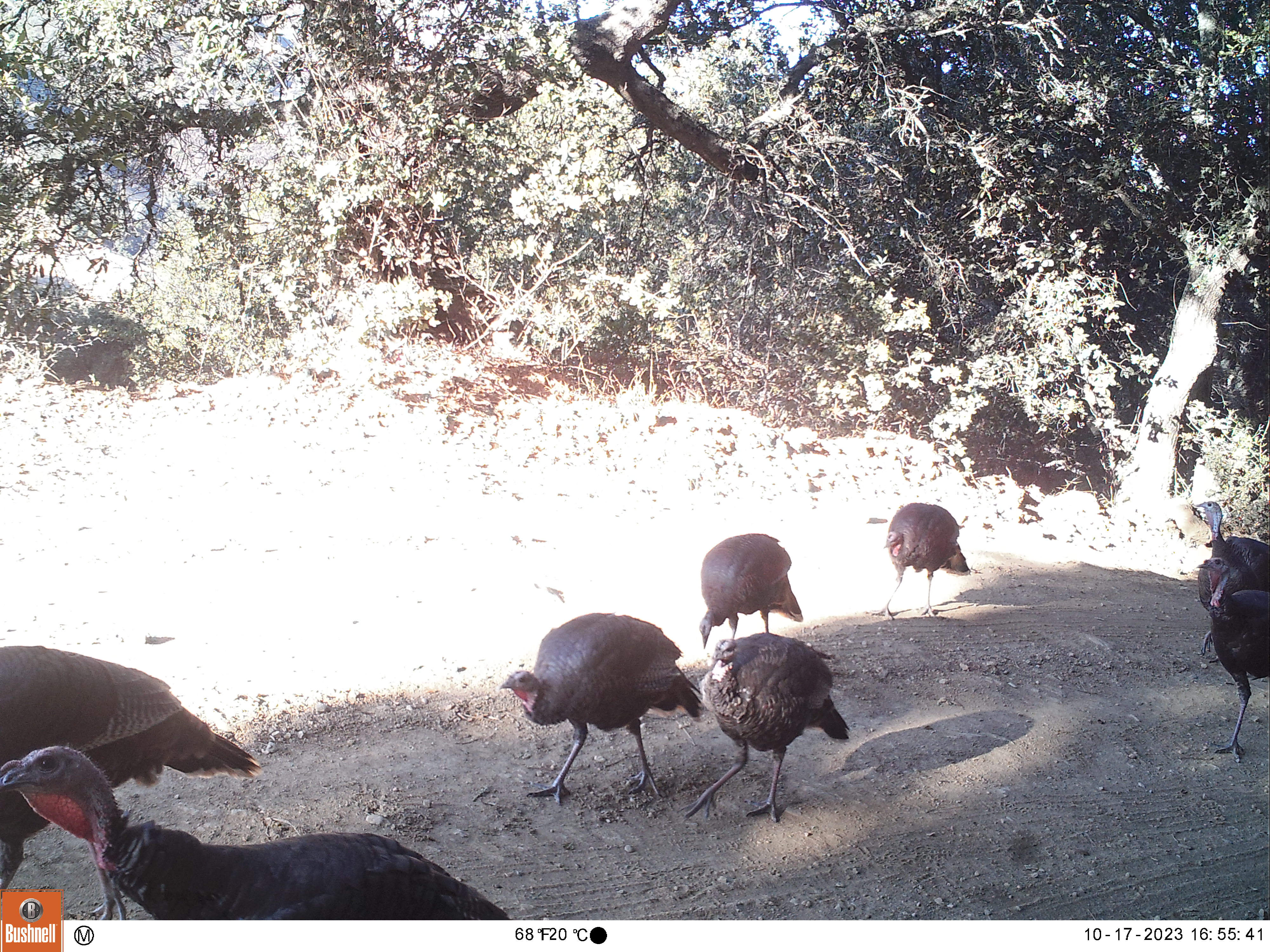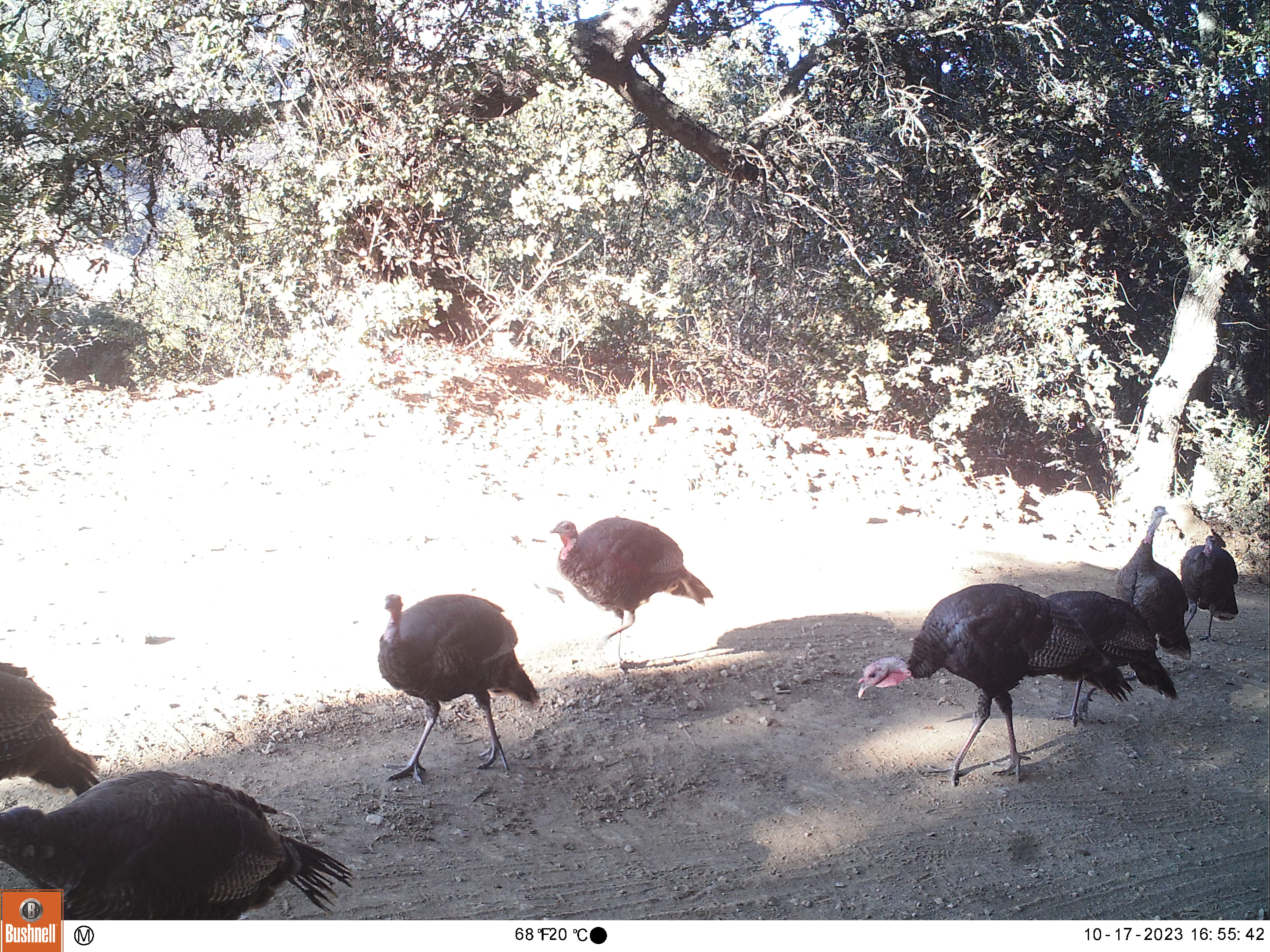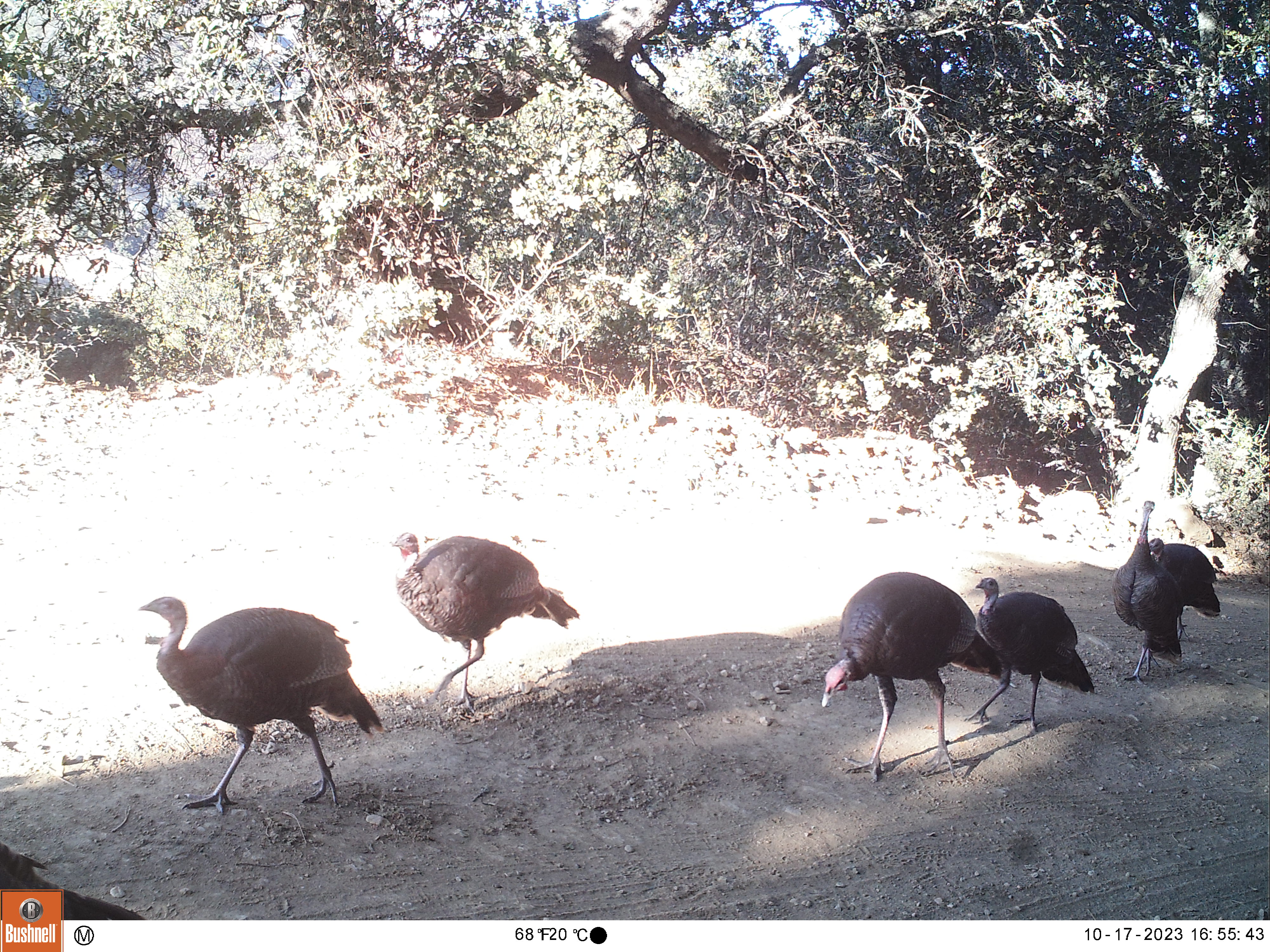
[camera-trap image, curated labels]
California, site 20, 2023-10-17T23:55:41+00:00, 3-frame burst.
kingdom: Animalia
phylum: Chordata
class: Aves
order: Galliformes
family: Phasianidae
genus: Meleagris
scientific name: Meleagris gallopavo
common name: turkey